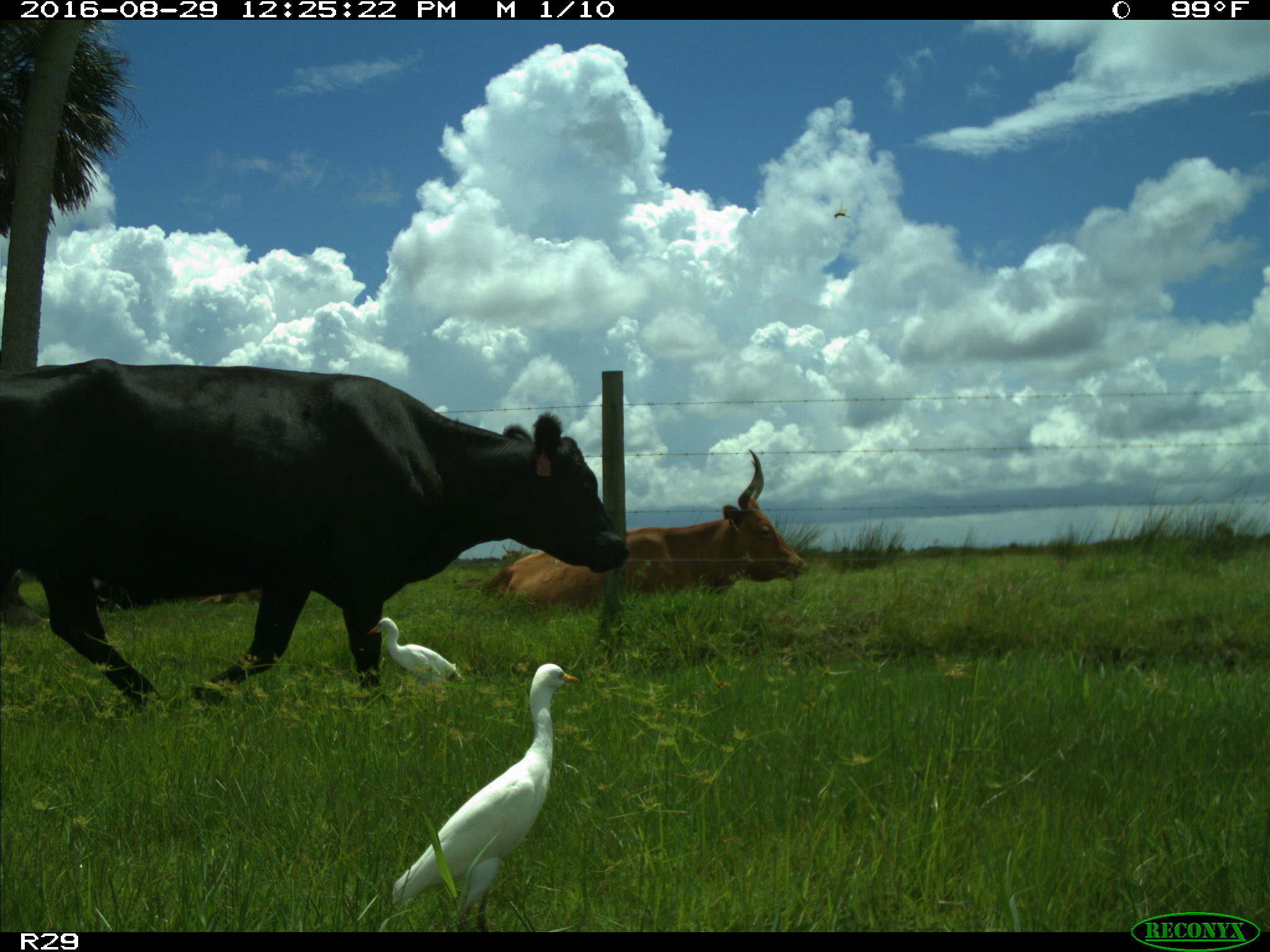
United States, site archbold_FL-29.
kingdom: Animalia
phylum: Chordata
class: Mammalia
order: Artiodactyla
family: Bovidae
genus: Bos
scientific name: Bos taurus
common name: domestic cow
Bos taurus (domestic cow).